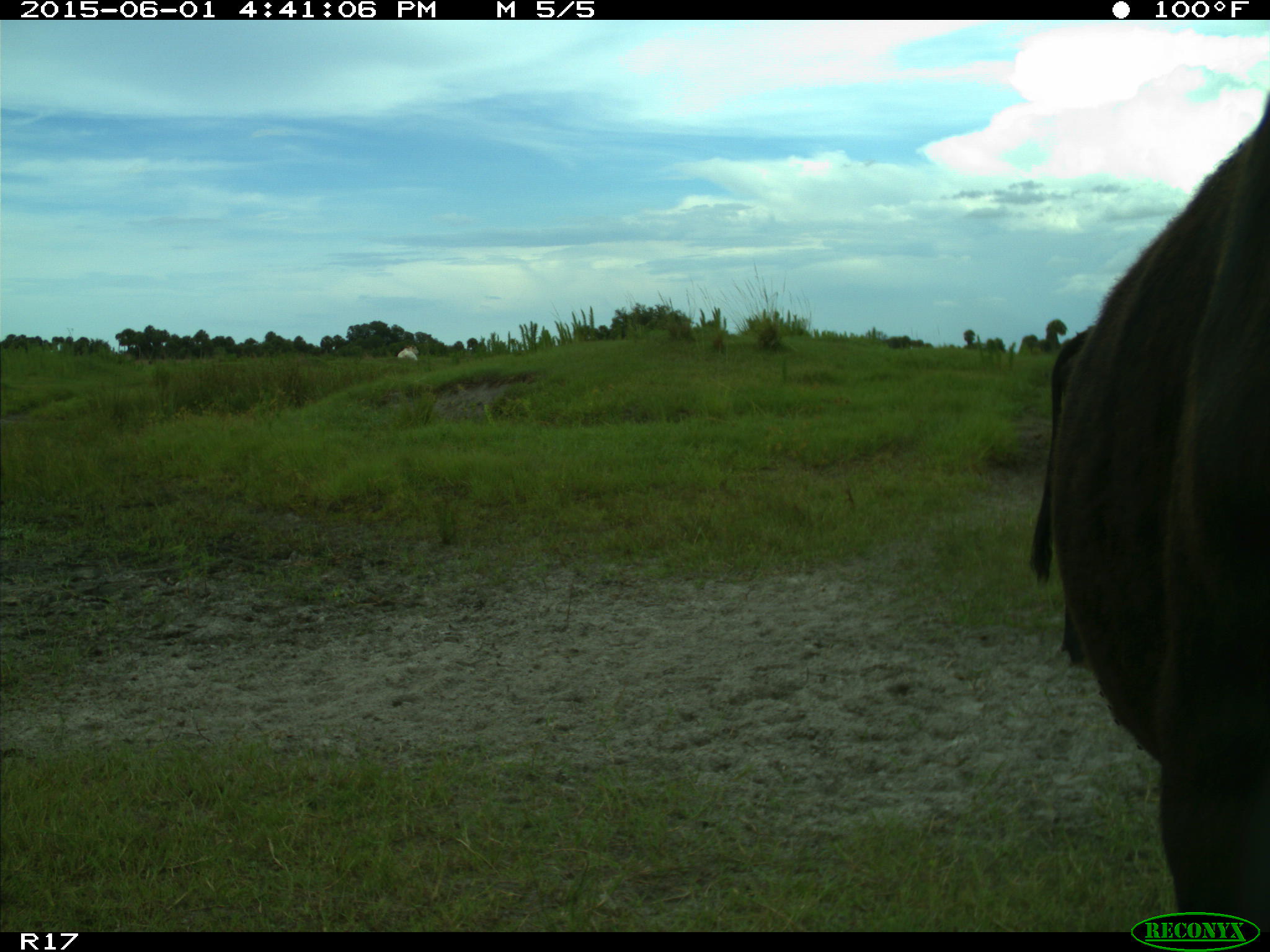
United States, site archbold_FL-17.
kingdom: Animalia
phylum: Chordata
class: Mammalia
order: Artiodactyla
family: Bovidae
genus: Bos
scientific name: Bos taurus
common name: domestic cow